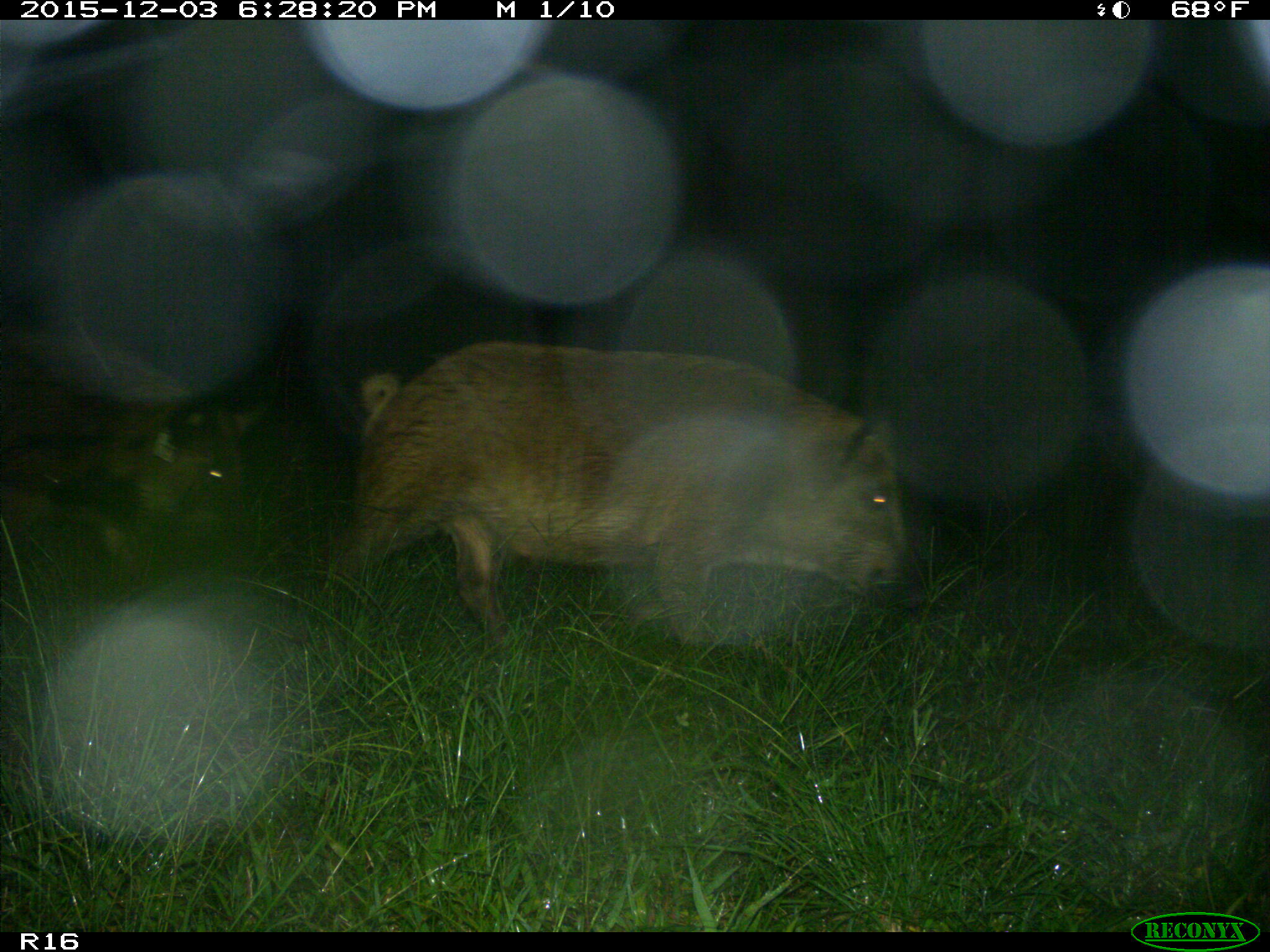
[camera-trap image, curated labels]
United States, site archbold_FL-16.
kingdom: Animalia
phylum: Chordata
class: Mammalia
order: Artiodactyla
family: Suidae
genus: Sus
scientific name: Sus scrofa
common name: wild boar